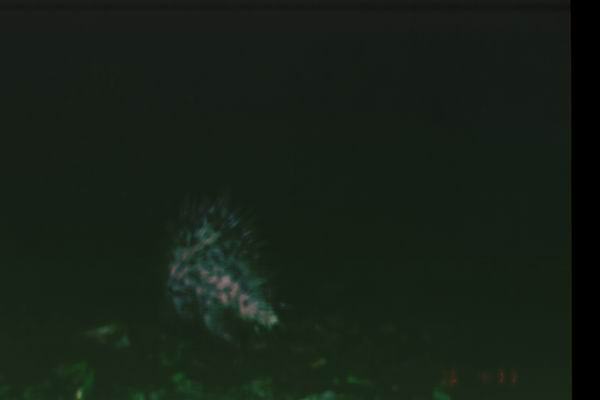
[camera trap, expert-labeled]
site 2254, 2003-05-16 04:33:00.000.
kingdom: Animalia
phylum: Chordata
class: Mammalia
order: Rodentia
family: Hystricidae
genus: Hystrix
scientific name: Hystrix brachyura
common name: east asian porcupine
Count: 1.